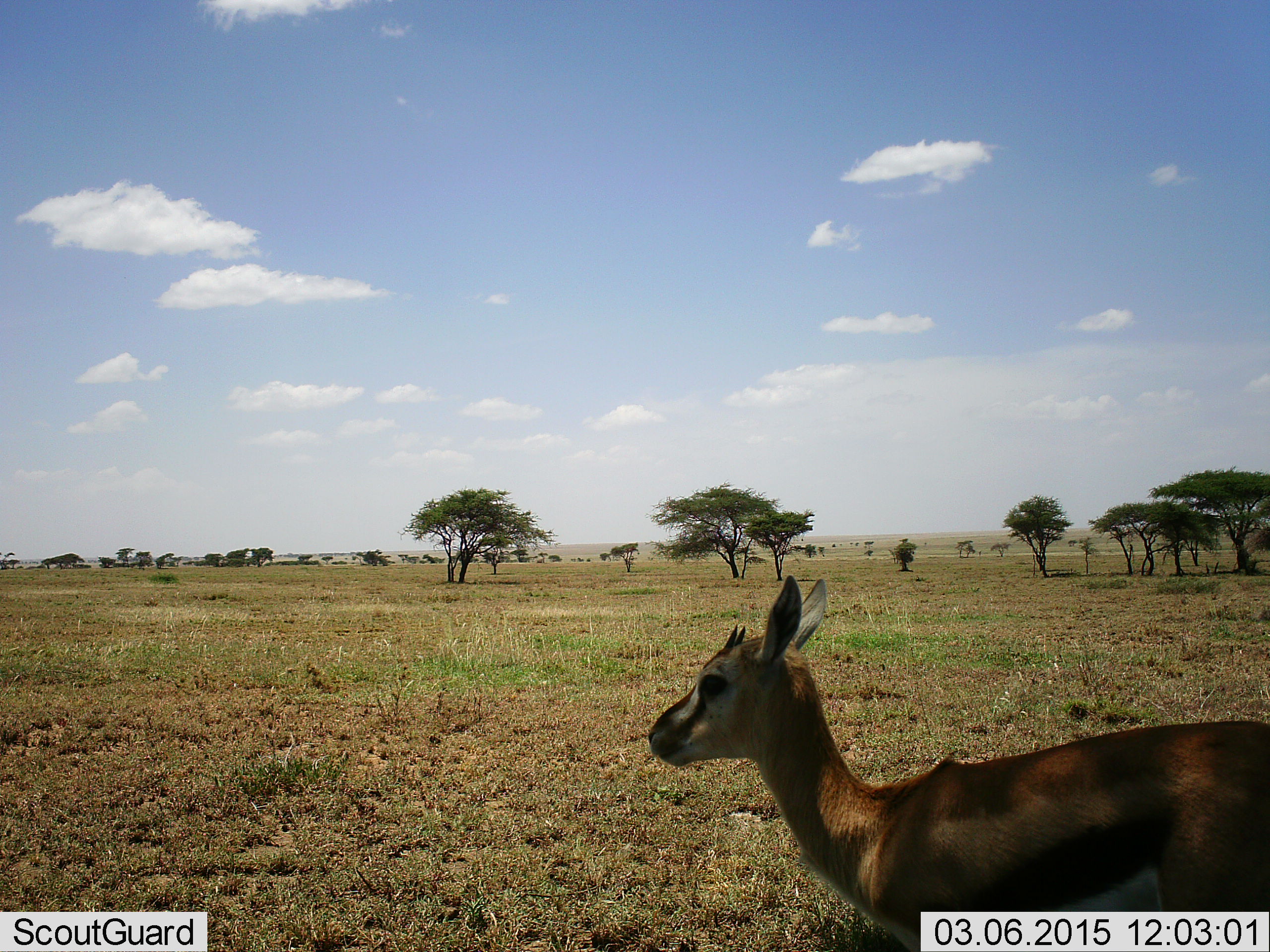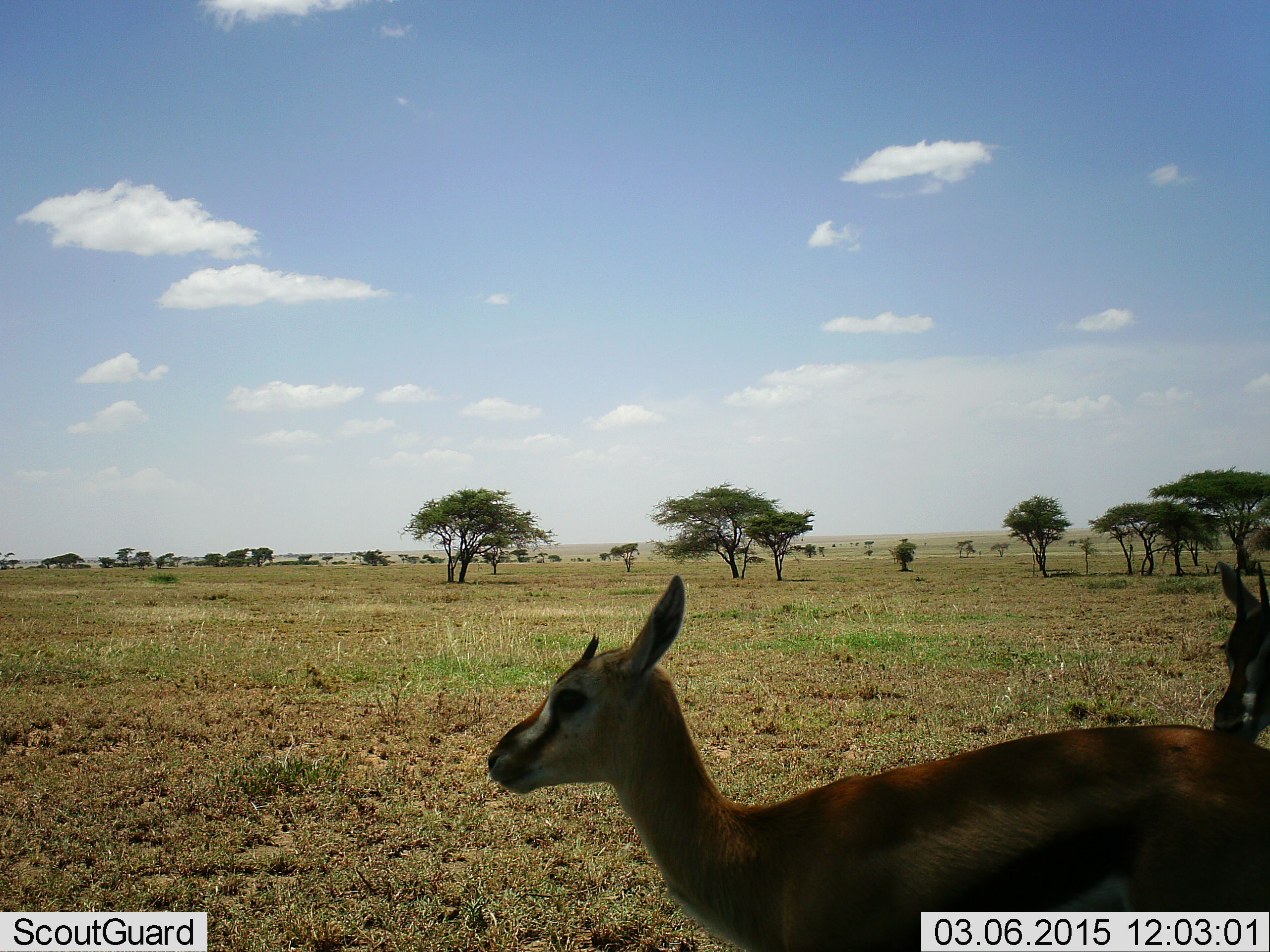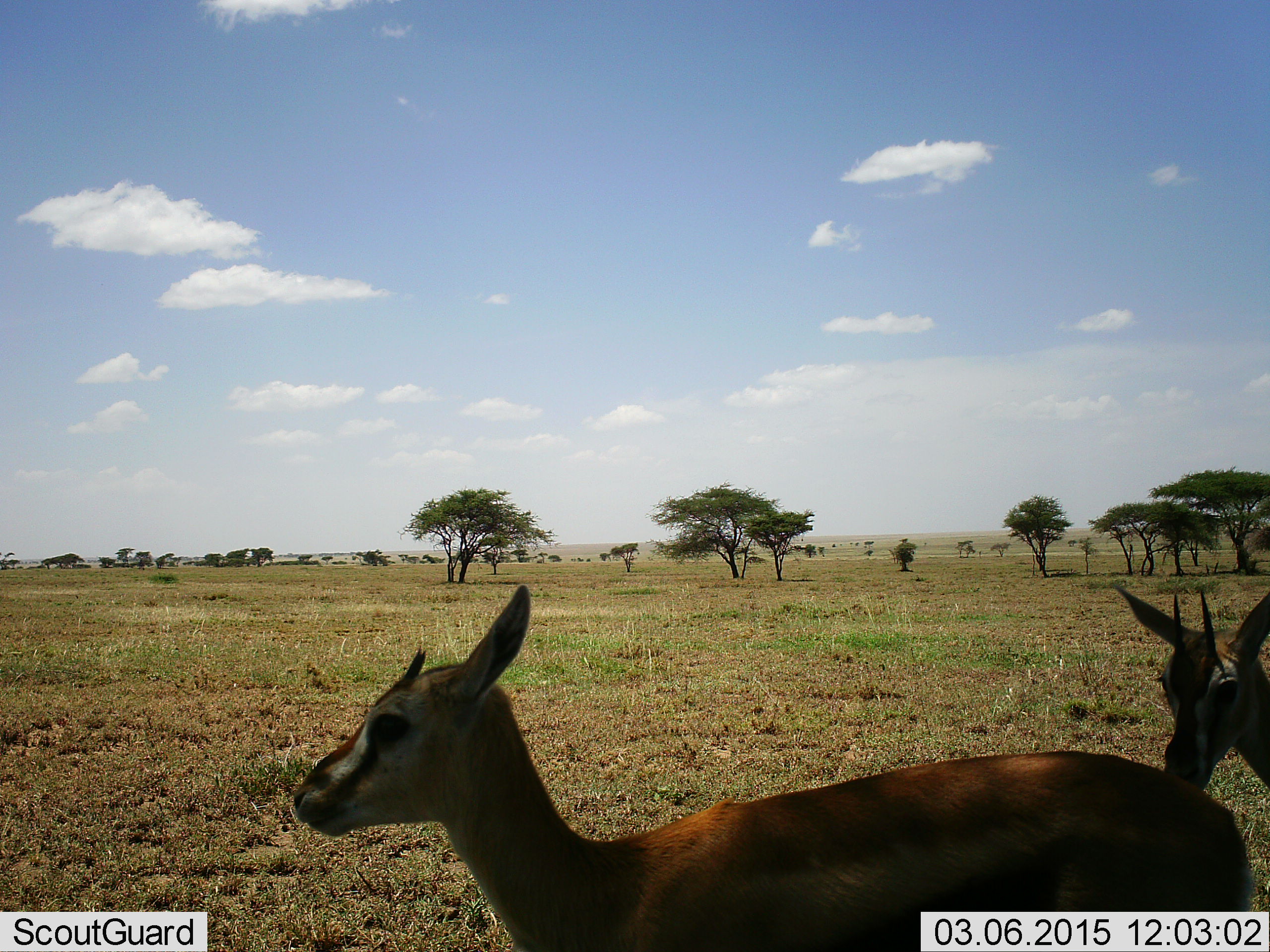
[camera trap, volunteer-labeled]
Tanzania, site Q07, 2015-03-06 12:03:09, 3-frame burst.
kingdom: Animalia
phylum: Chordata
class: Mammalia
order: Artiodactyla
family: Bovidae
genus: Eudorcas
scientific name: Eudorcas thomsonii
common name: thomson's gazelle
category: gazellethomsons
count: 2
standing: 60%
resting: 0%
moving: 60%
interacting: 0%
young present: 0%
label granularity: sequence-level